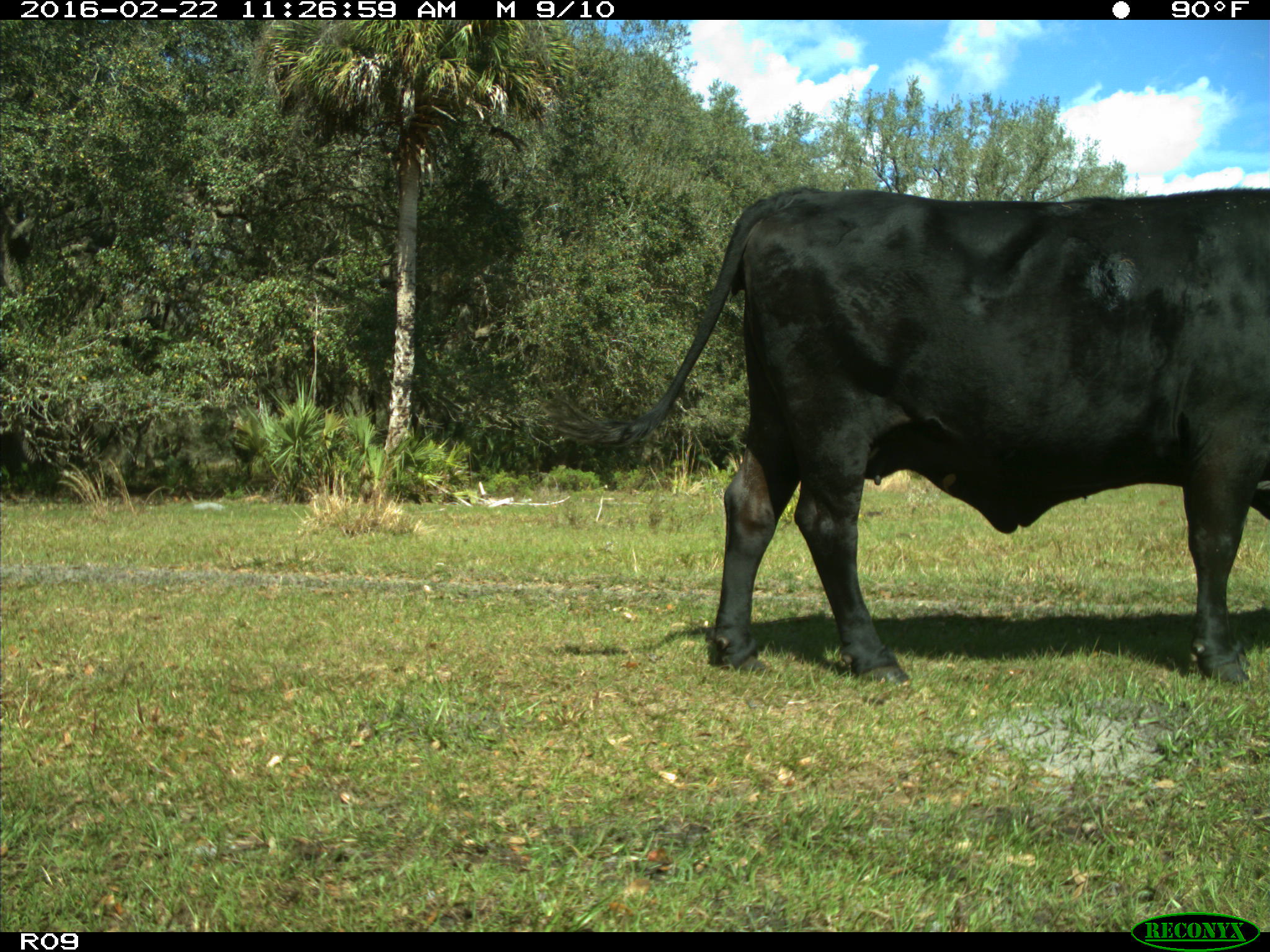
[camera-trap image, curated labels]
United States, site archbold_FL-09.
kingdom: Animalia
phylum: Chordata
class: Mammalia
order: Artiodactyla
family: Bovidae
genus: Bos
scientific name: Bos taurus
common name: domestic cow